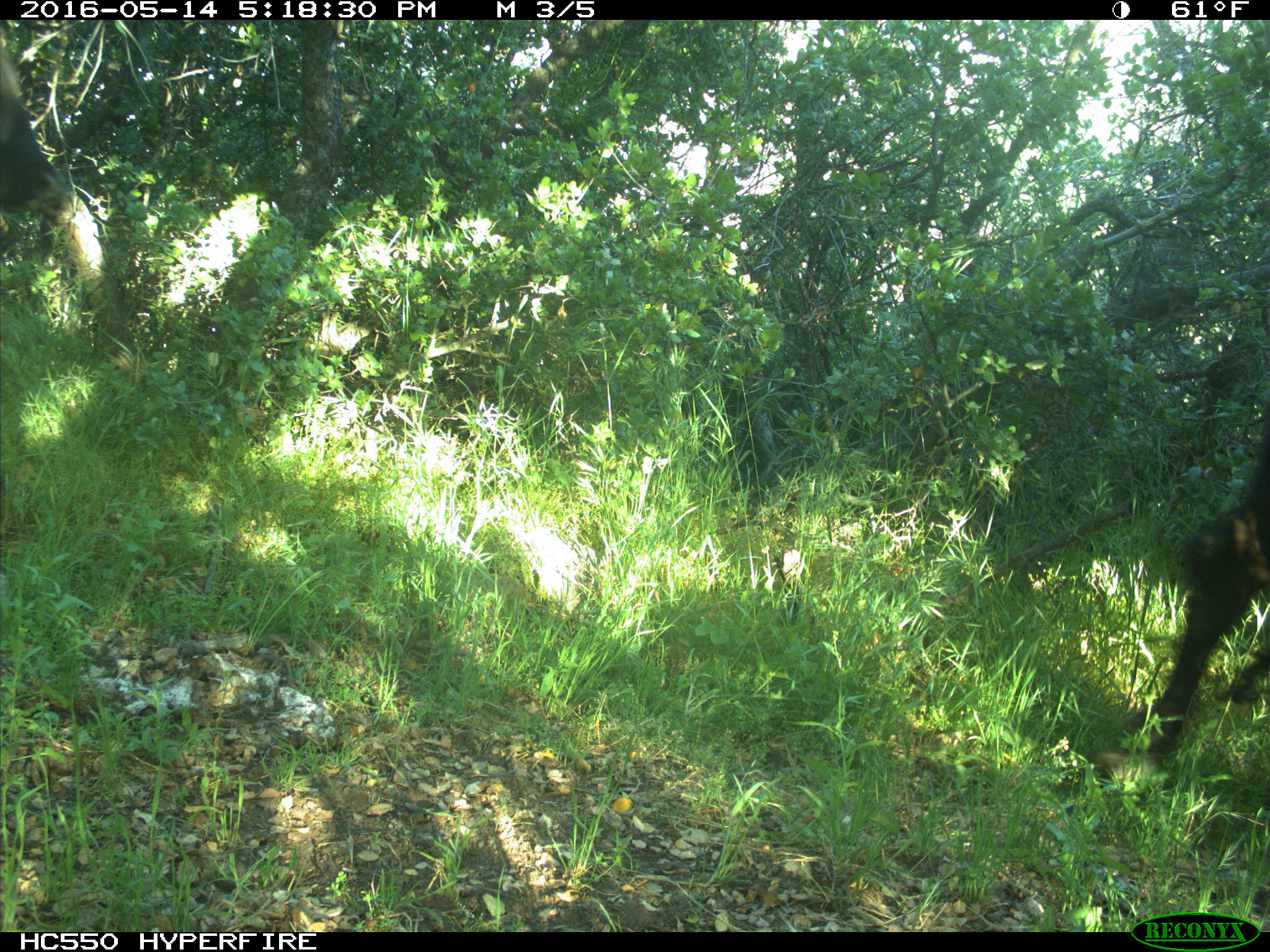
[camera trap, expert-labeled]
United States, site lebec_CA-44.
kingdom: Animalia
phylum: Chordata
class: Mammalia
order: Artiodactyla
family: Bovidae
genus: Bos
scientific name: Bos taurus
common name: domestic cow